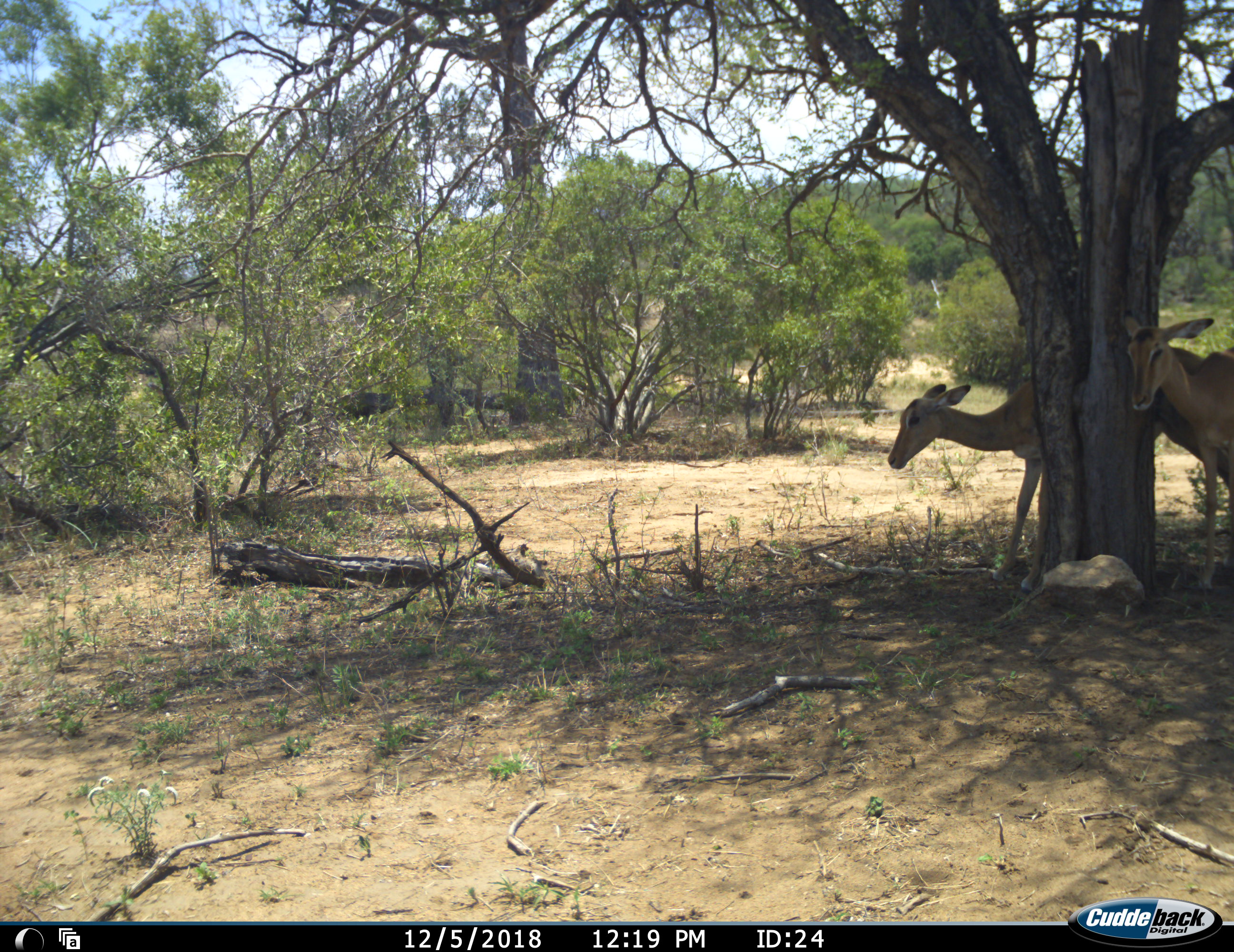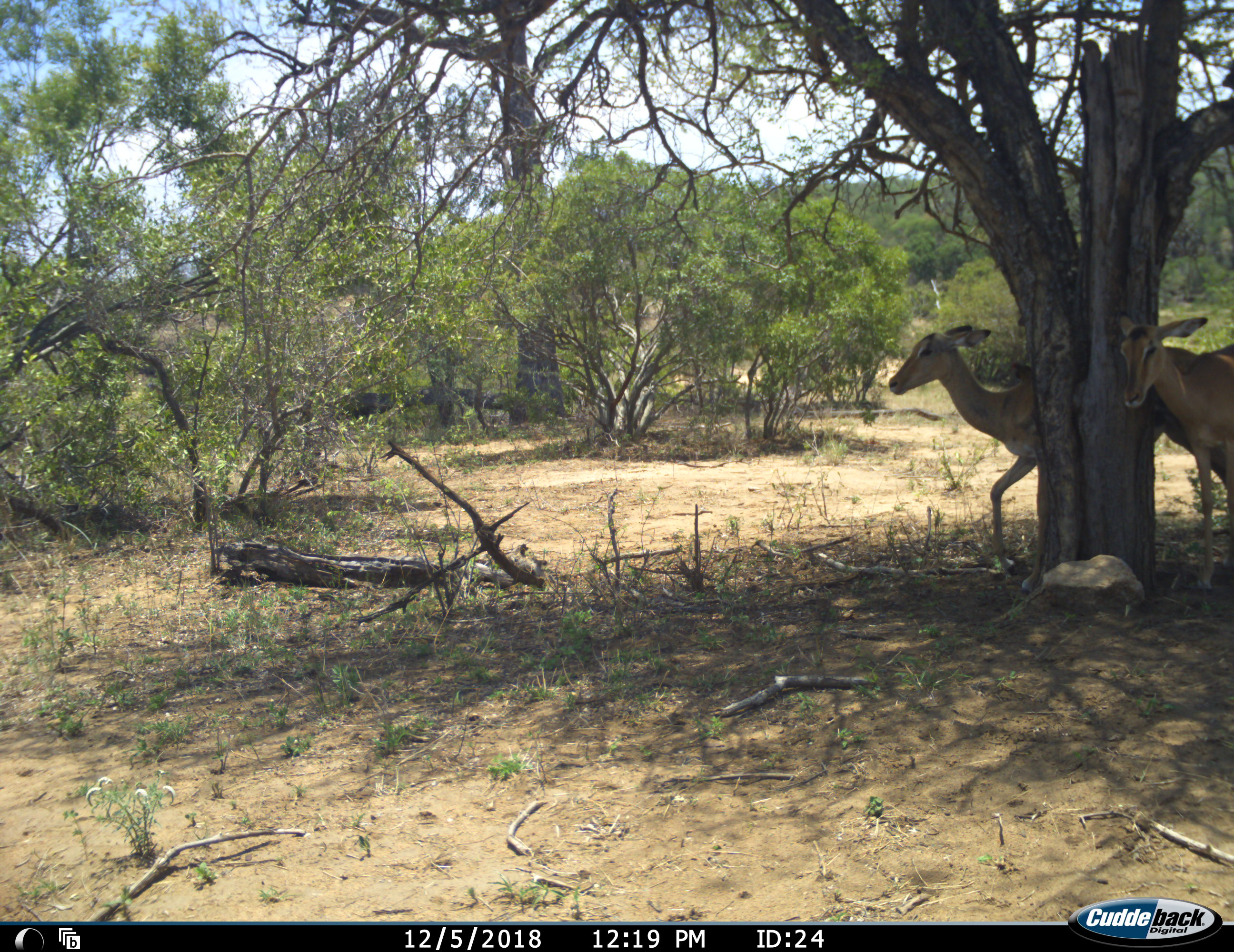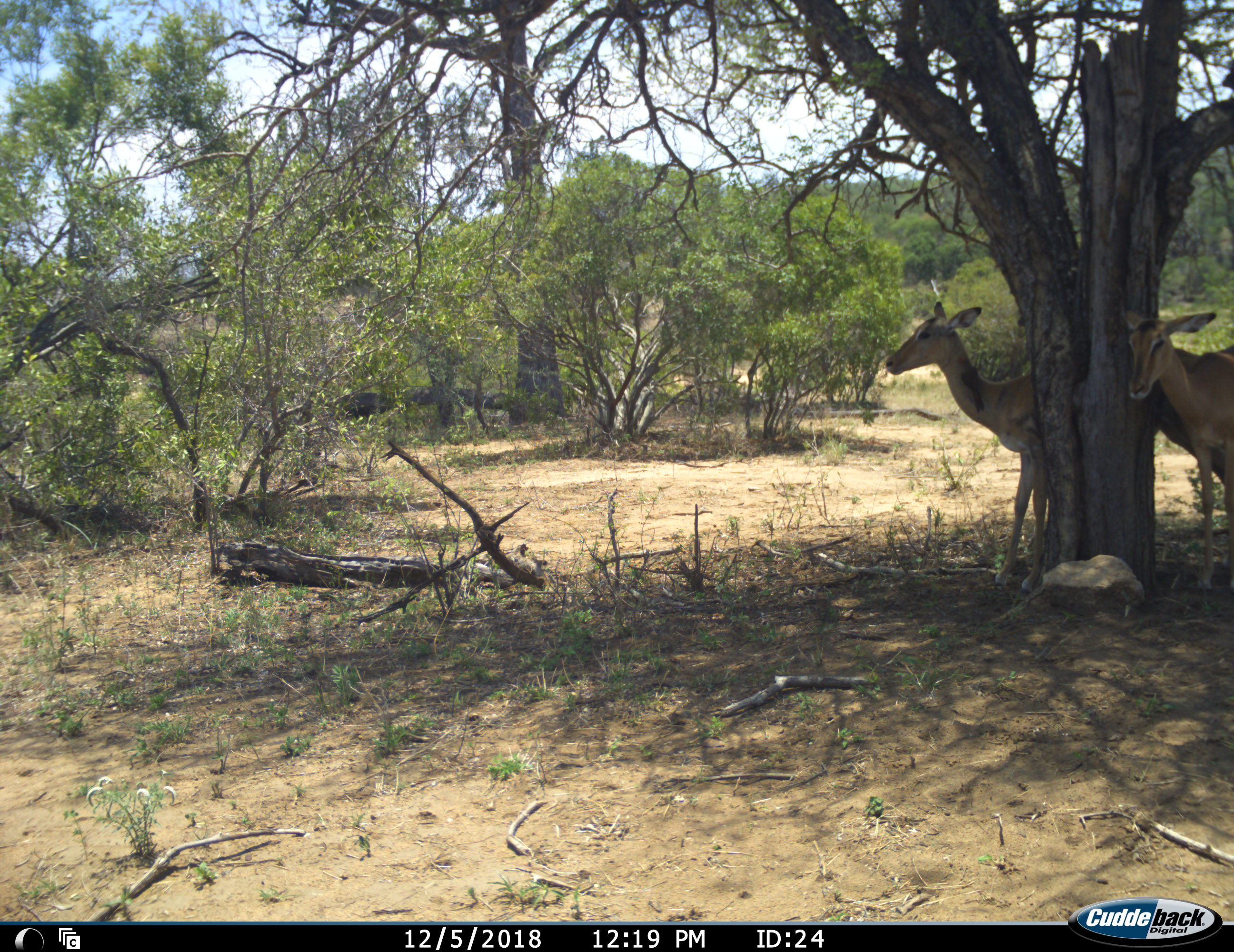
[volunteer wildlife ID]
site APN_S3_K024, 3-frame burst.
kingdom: Animalia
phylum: Chordata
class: Mammalia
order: Artiodactyla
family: Bovidae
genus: Aepyceros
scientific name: Aepyceros melampus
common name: impala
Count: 2.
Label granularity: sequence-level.